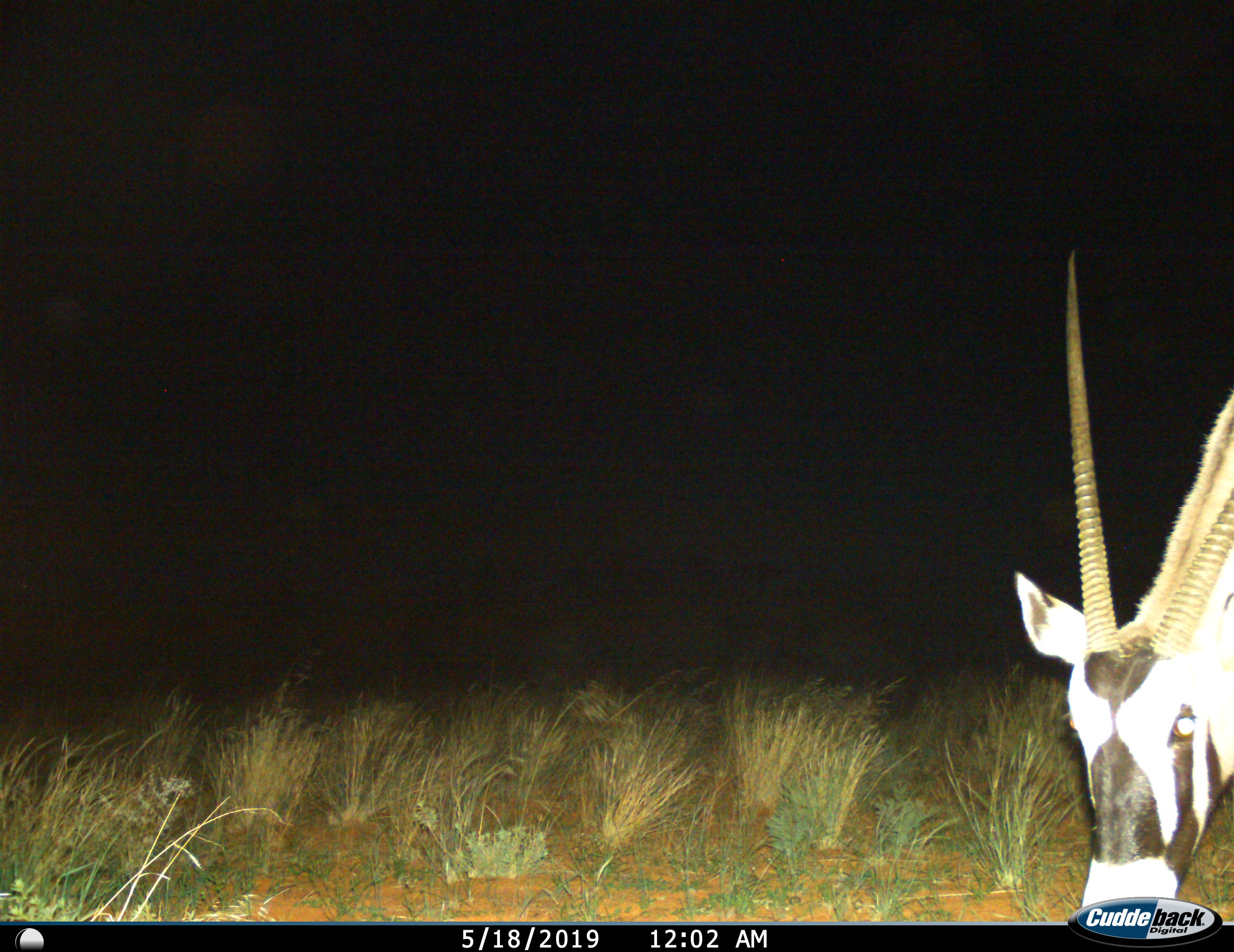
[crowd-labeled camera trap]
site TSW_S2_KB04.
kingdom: Animalia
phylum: Chordata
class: Mammalia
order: Artiodactyla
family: Bovidae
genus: Oryx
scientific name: Oryx gazella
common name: gemsbok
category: oryx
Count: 1.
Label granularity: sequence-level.